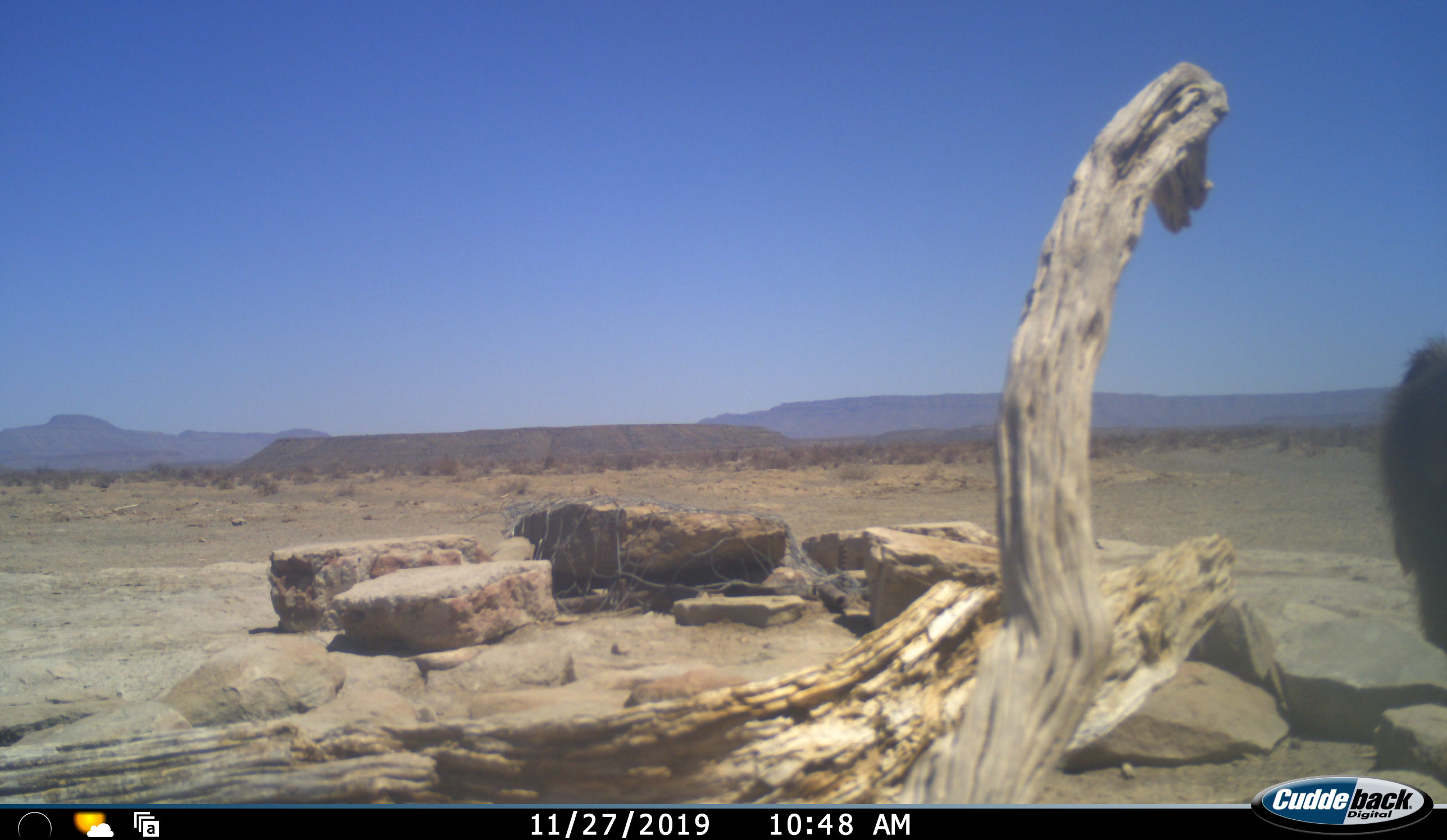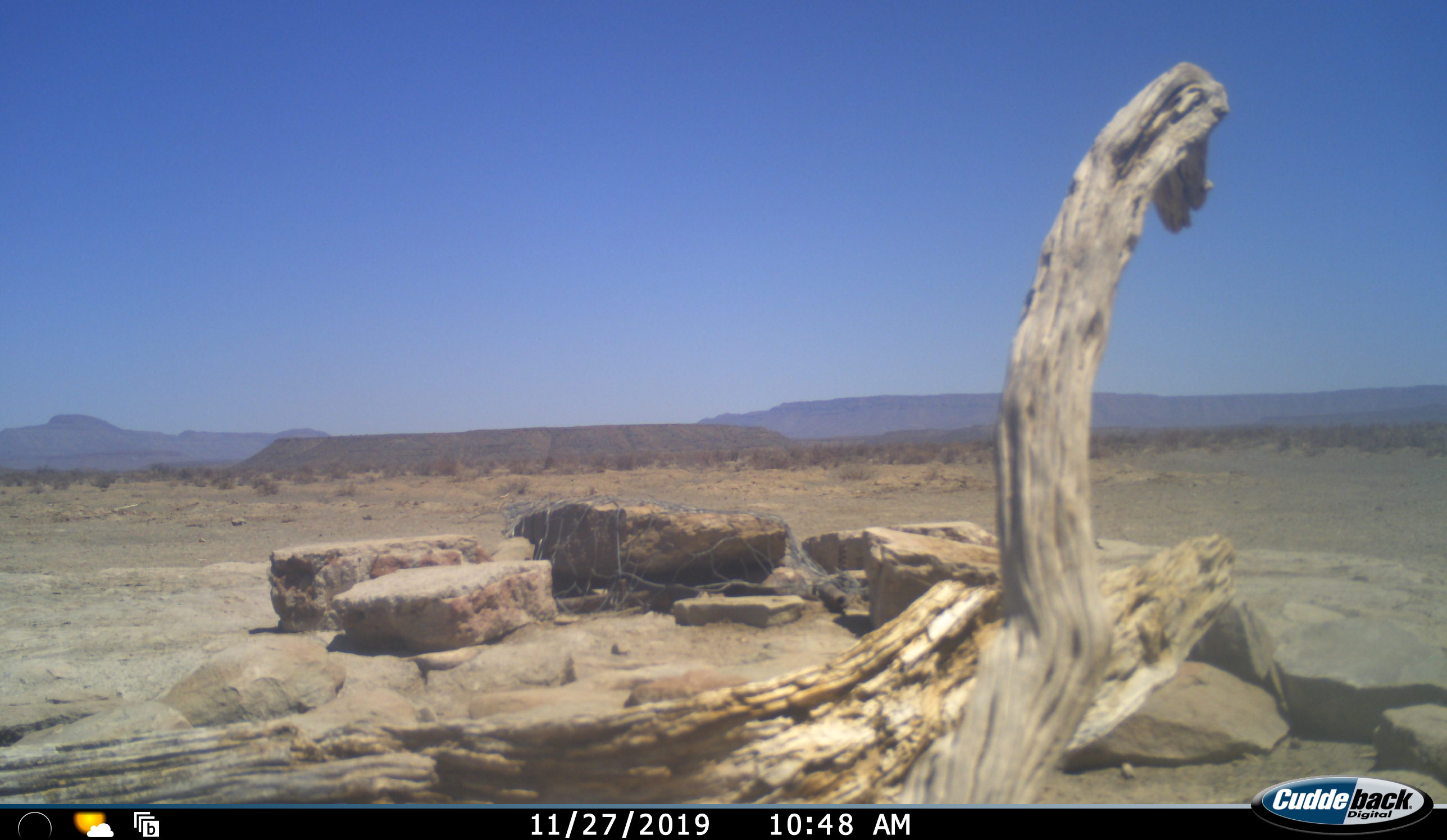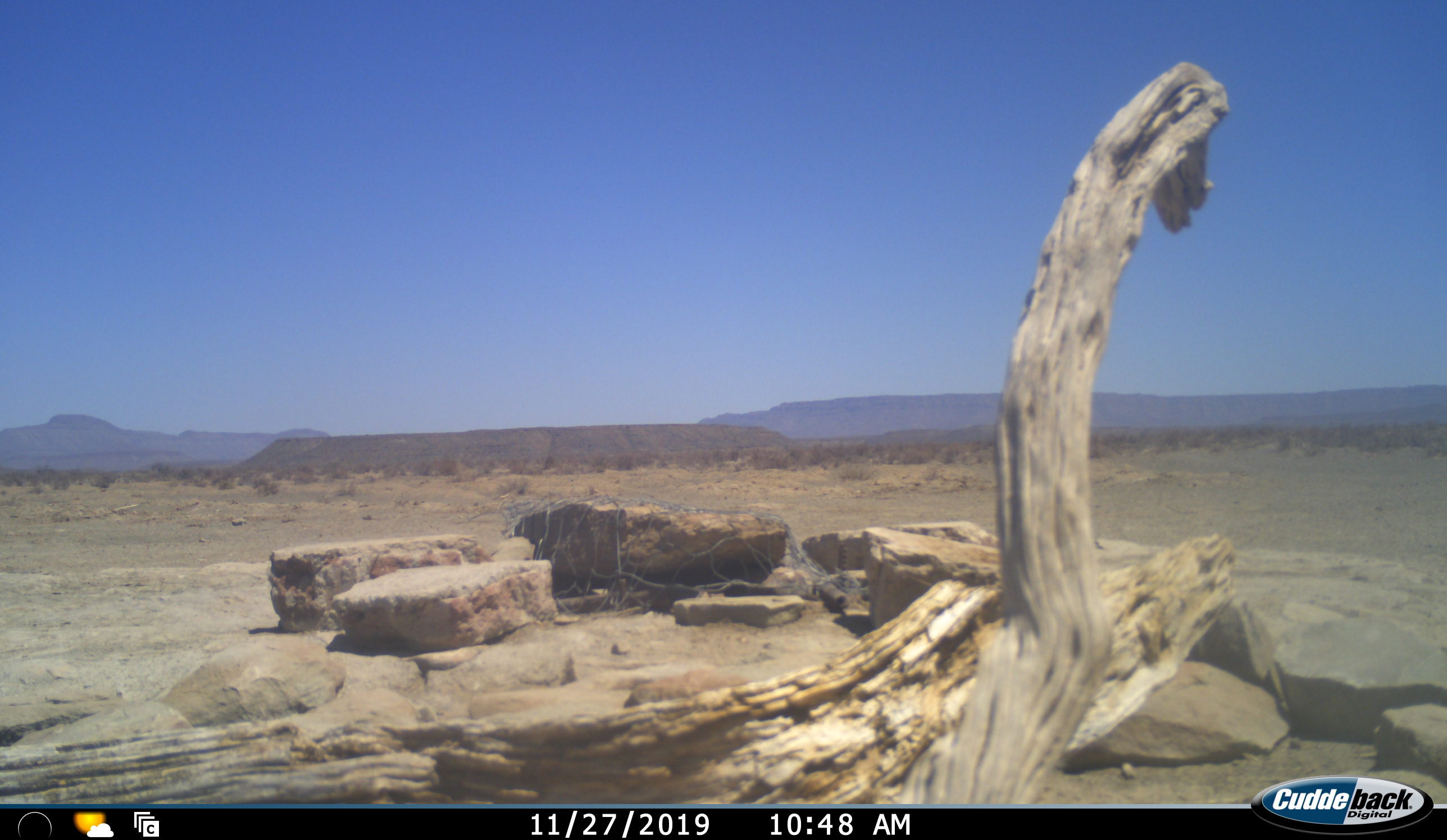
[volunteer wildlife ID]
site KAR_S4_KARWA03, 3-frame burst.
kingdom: Animalia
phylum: Chordata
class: Mammalia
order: Primates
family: Cercopithecidae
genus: Papio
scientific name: Papio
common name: baboon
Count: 1.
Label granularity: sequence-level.